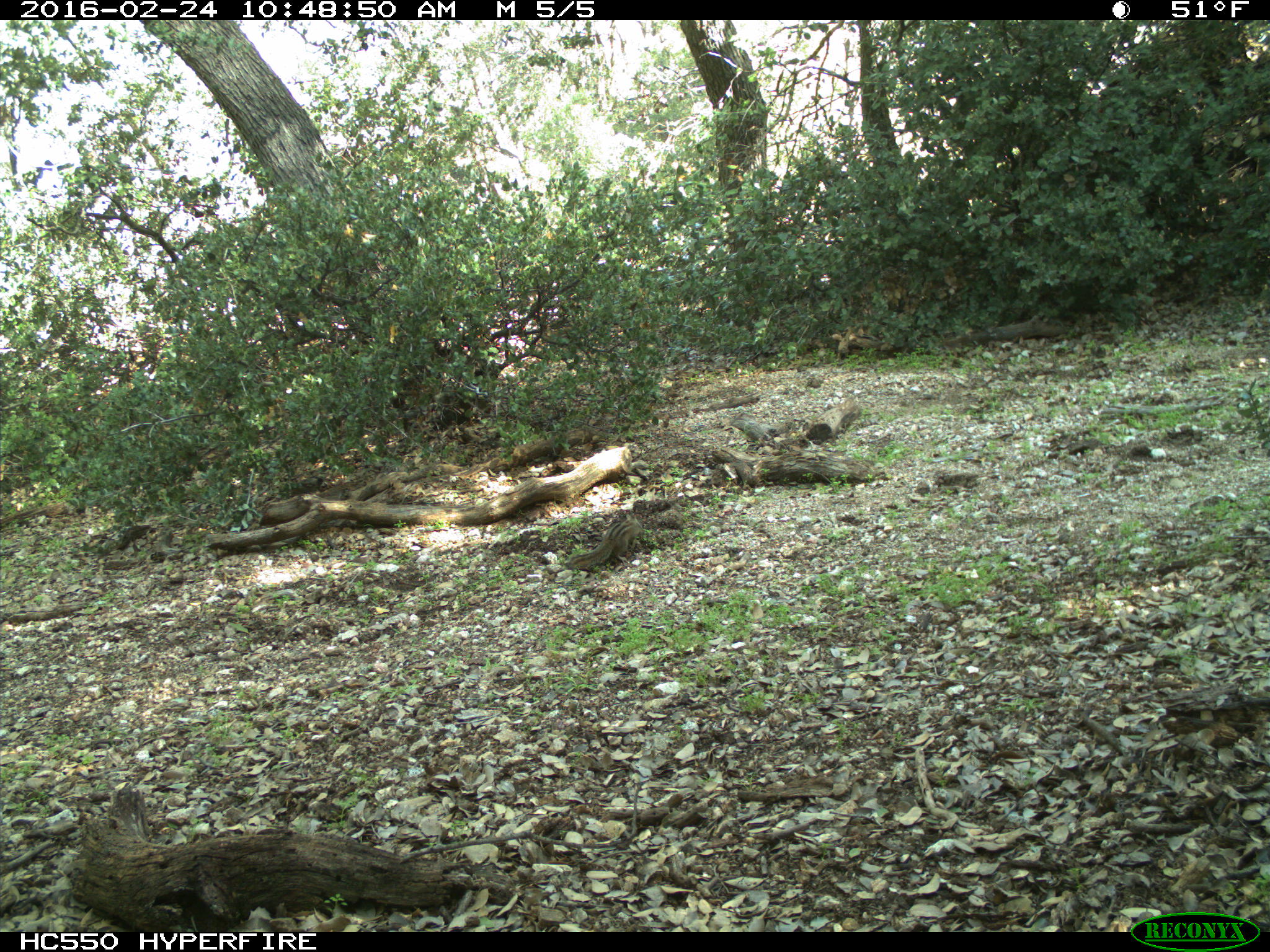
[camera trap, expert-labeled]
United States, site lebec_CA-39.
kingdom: Animalia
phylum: Chordata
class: Mammalia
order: Rodentia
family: Sciuridae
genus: Tamias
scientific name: Tamias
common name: chipmunk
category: unidentified chipmunk